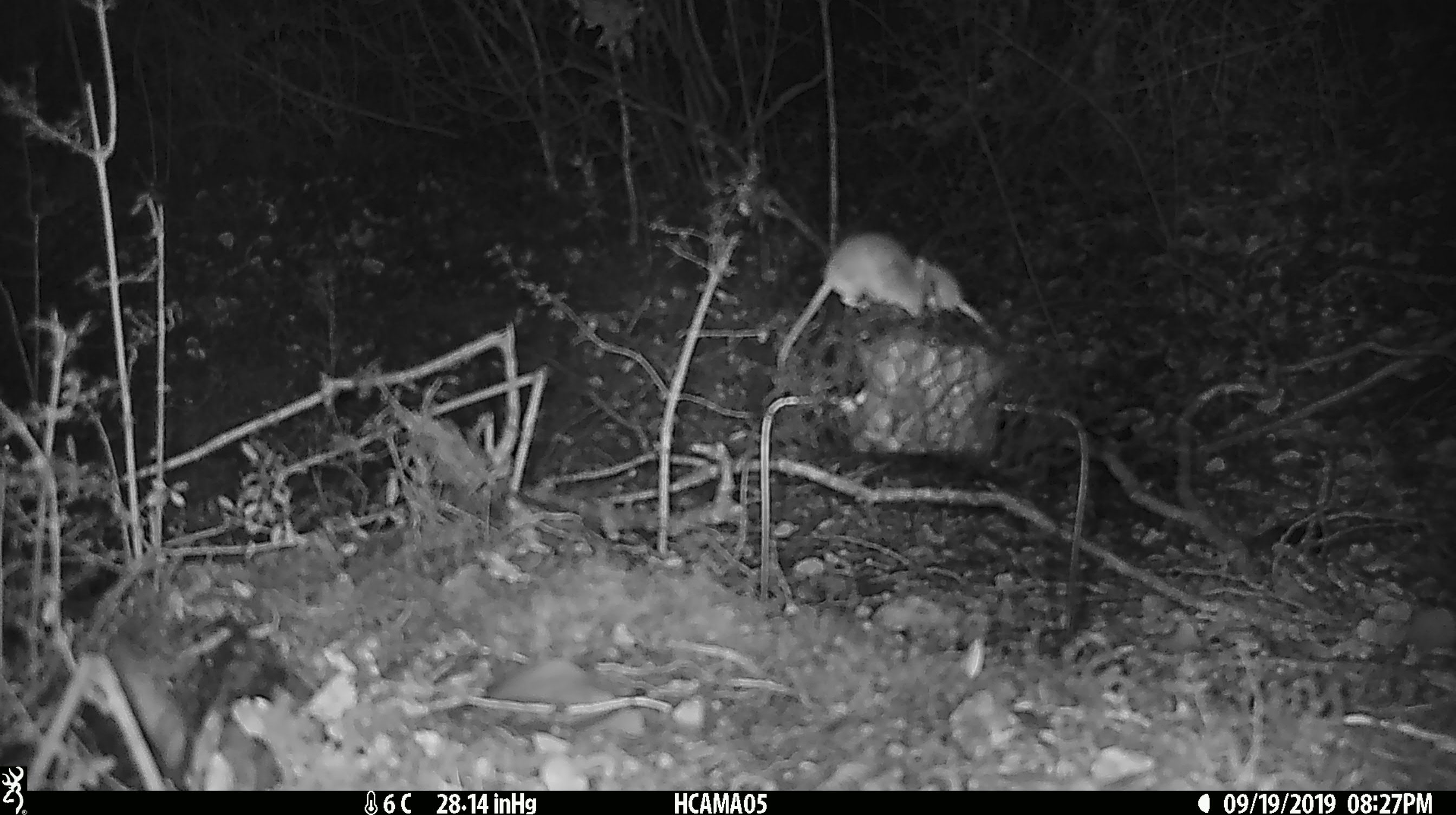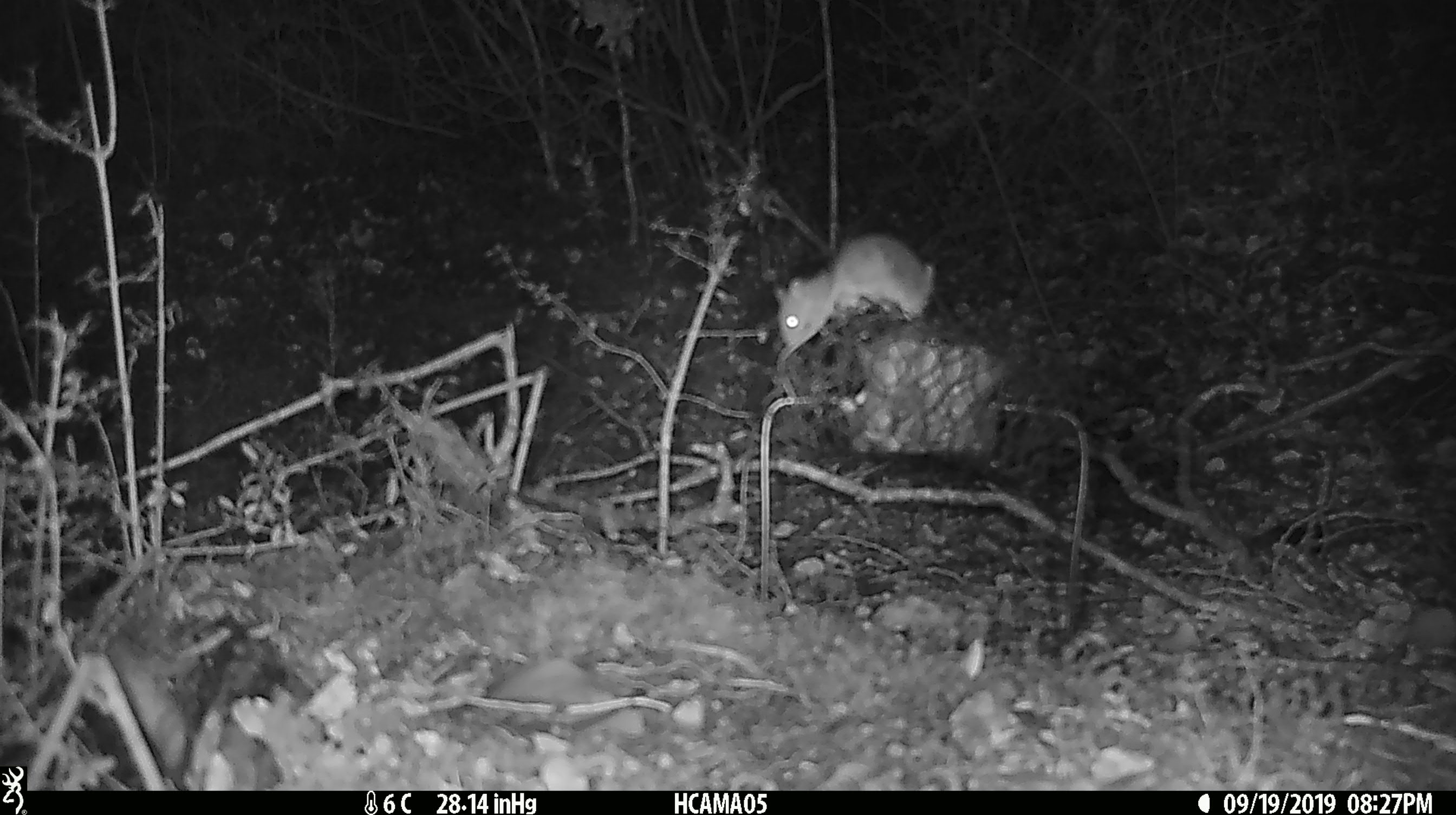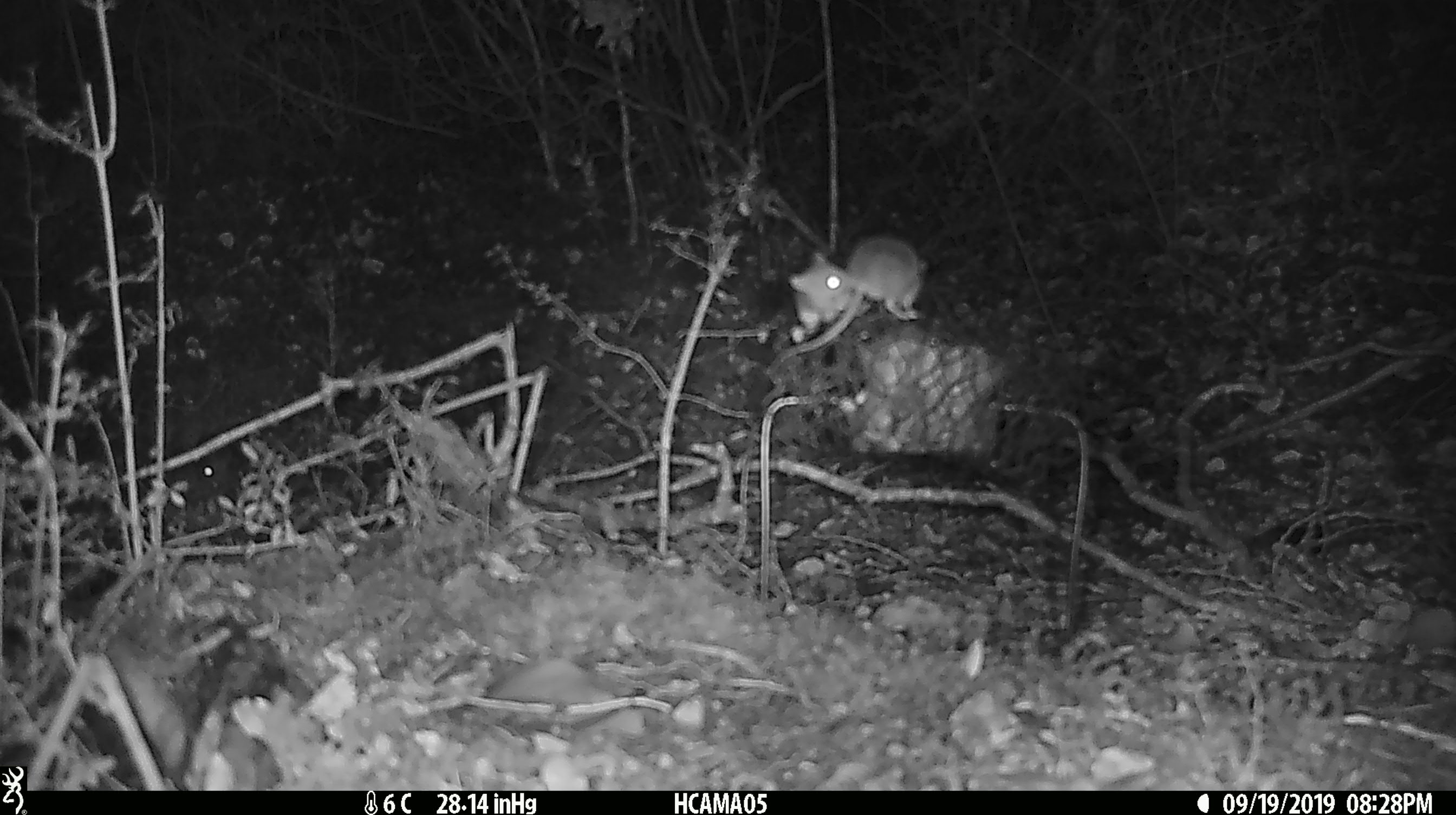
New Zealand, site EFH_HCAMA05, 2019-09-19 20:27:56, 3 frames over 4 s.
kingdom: Animalia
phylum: Chordata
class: Mammalia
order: Rodentia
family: Muridae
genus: Mus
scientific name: Mus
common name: mouse